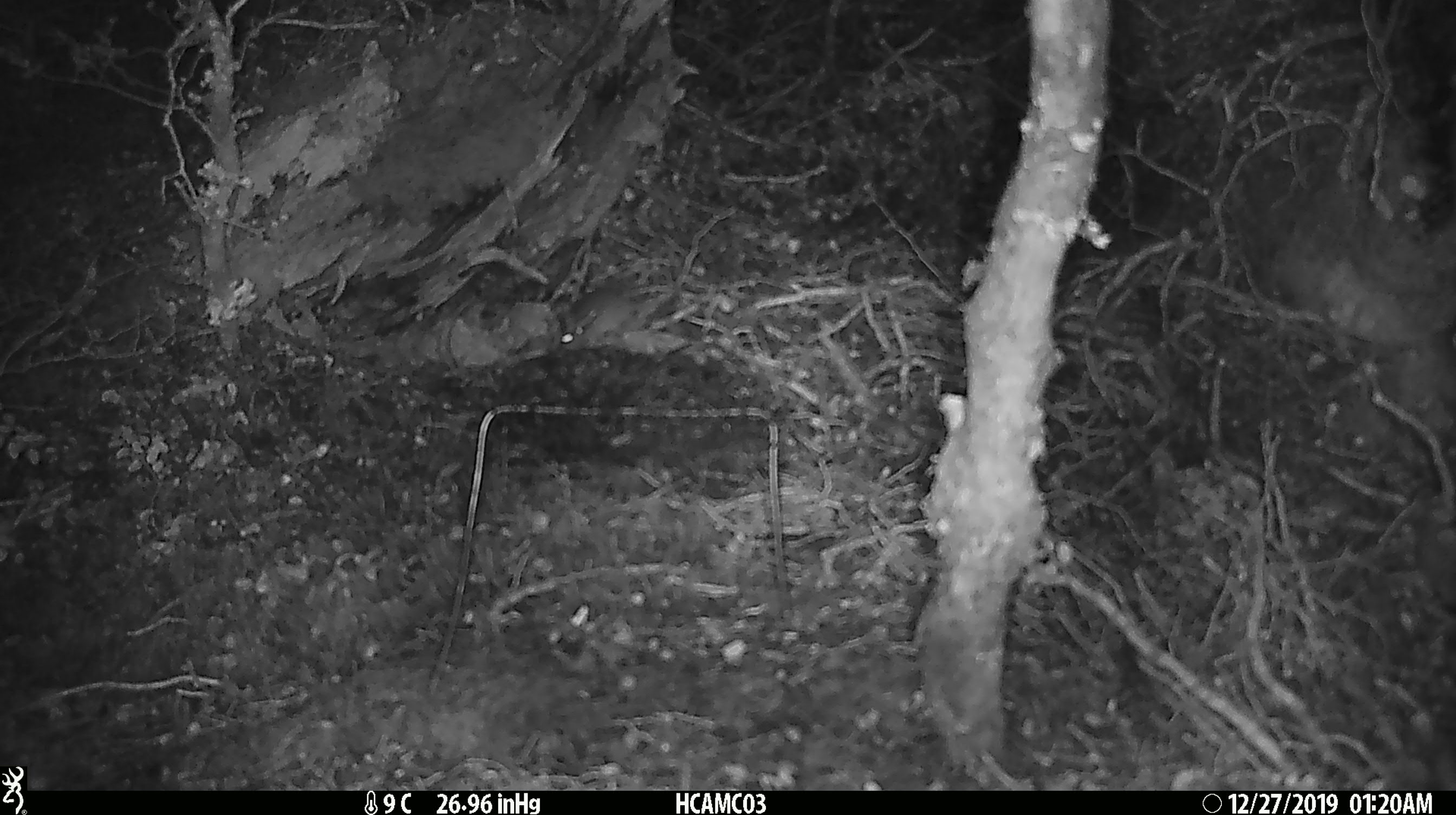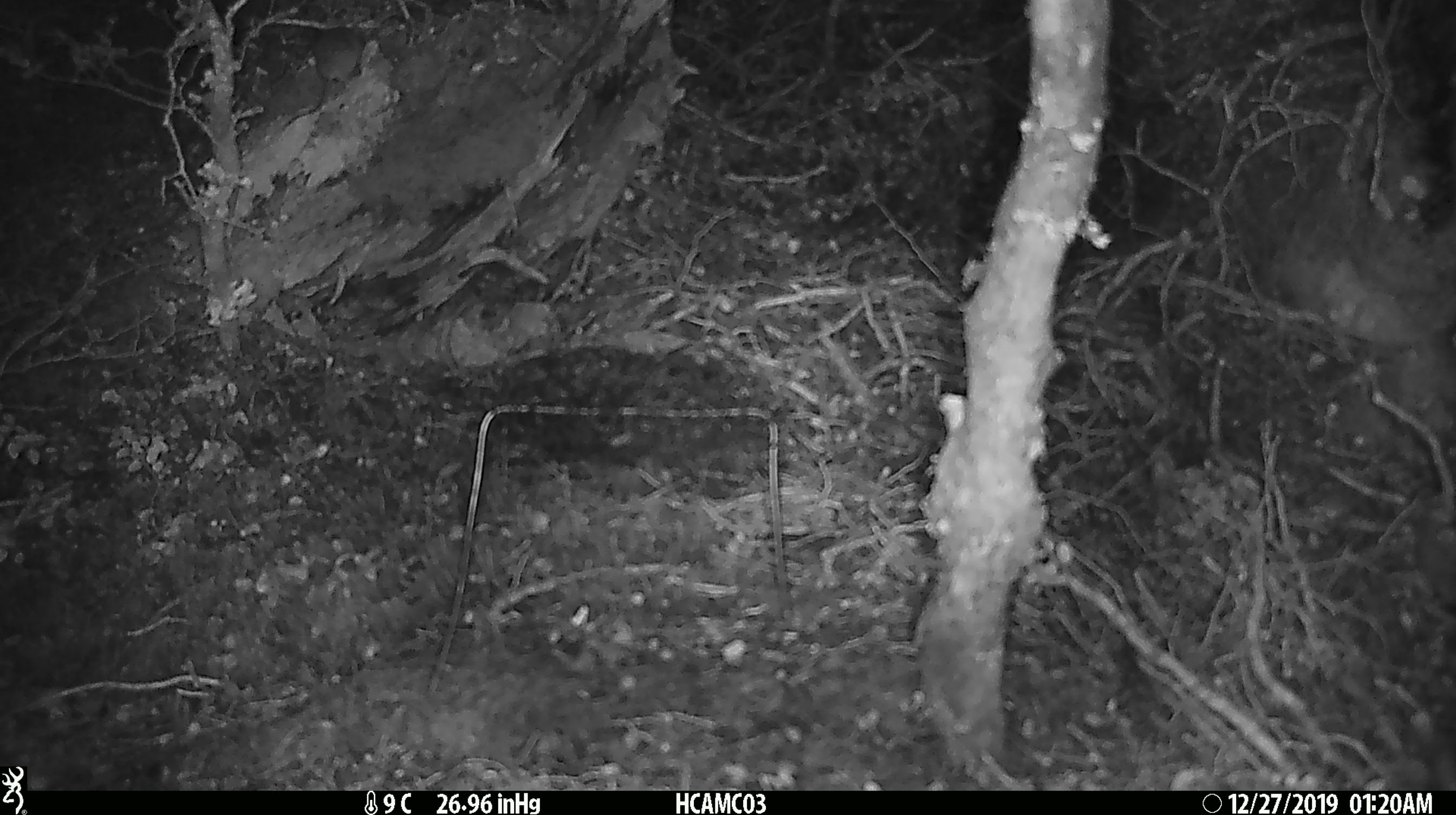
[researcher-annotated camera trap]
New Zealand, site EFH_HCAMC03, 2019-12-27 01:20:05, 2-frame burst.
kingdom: Animalia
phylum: Chordata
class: Mammalia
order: Rodentia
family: Muridae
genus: Mus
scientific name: Mus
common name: mouse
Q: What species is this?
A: Mouse (Mus).